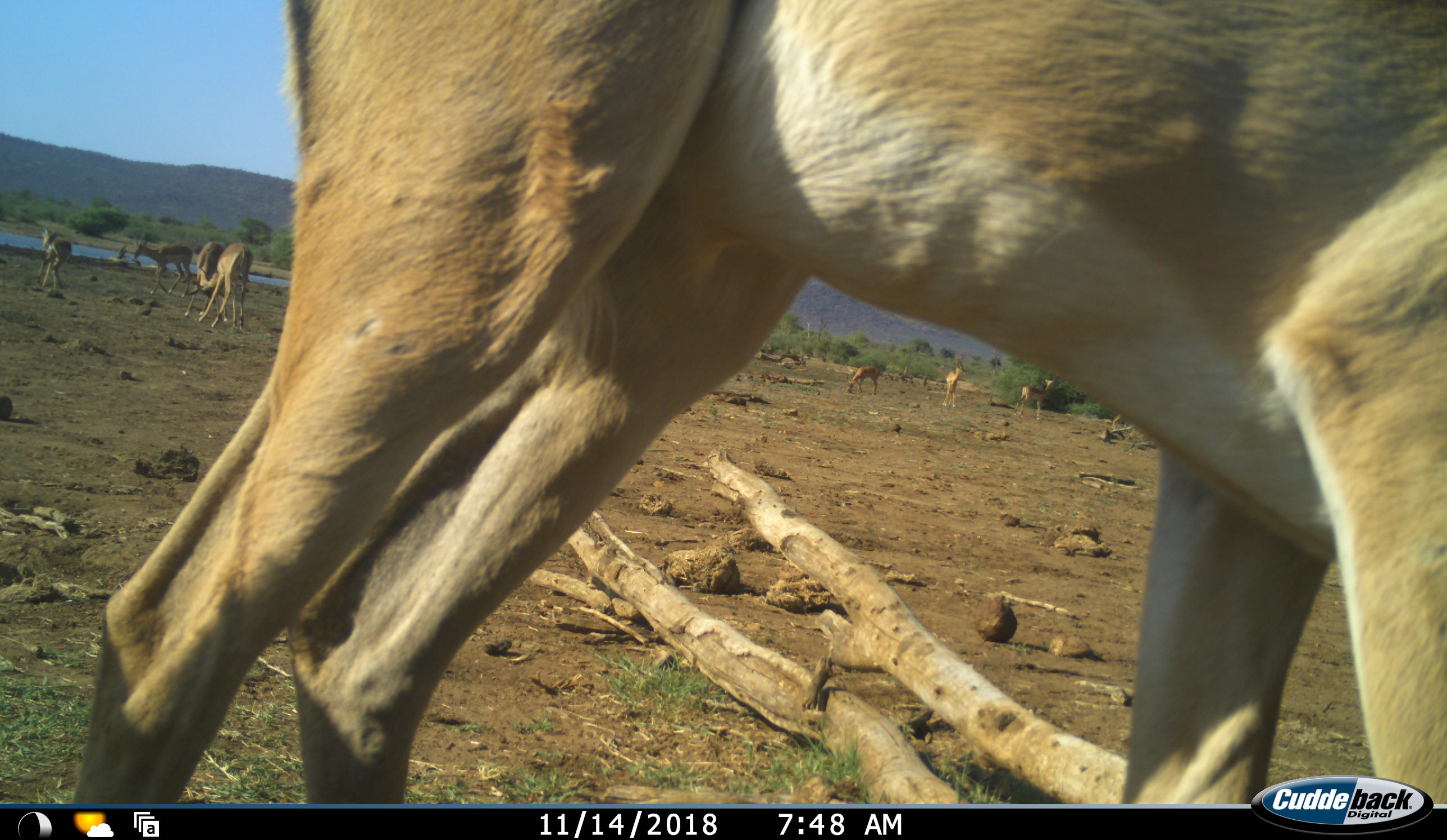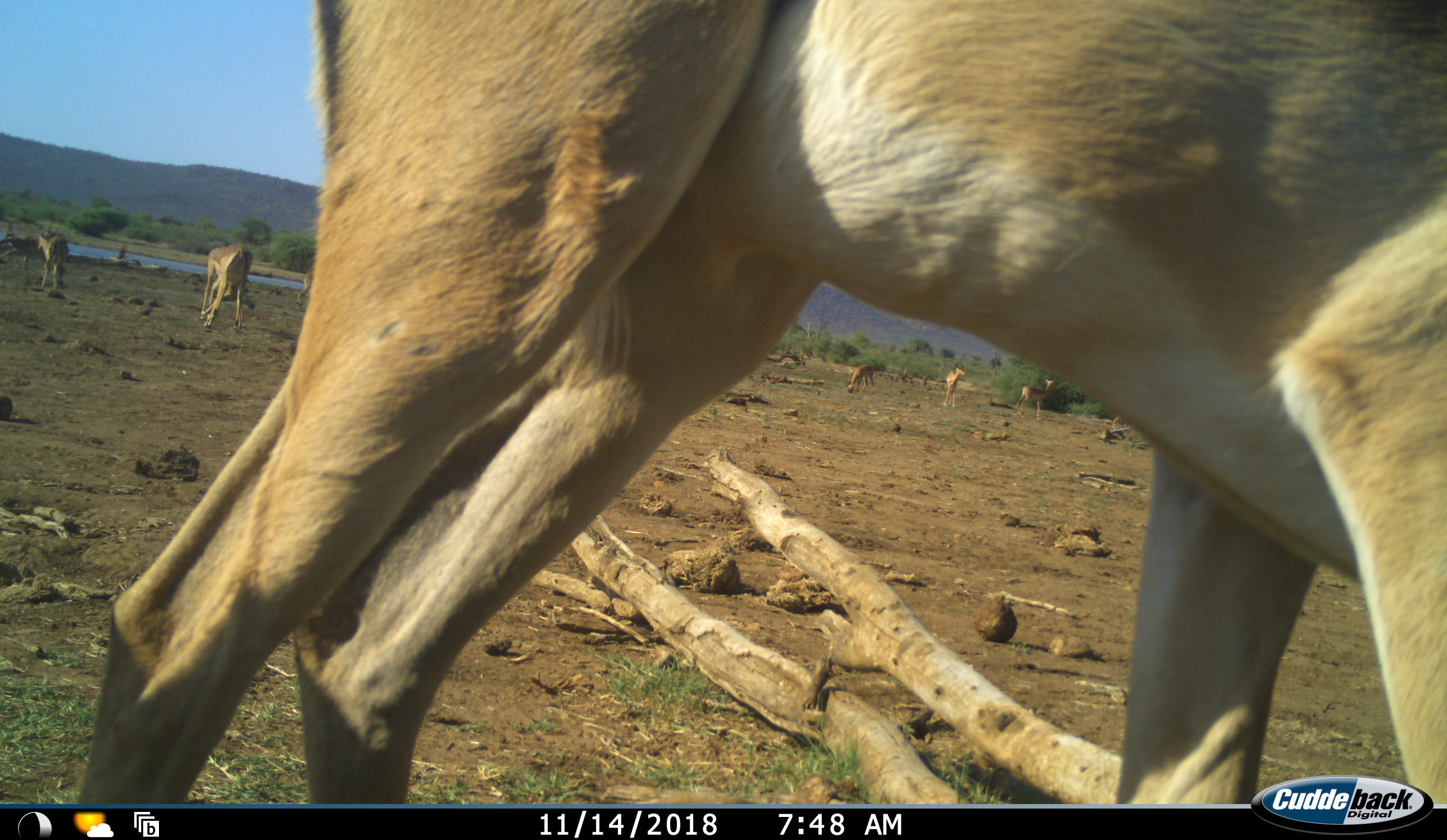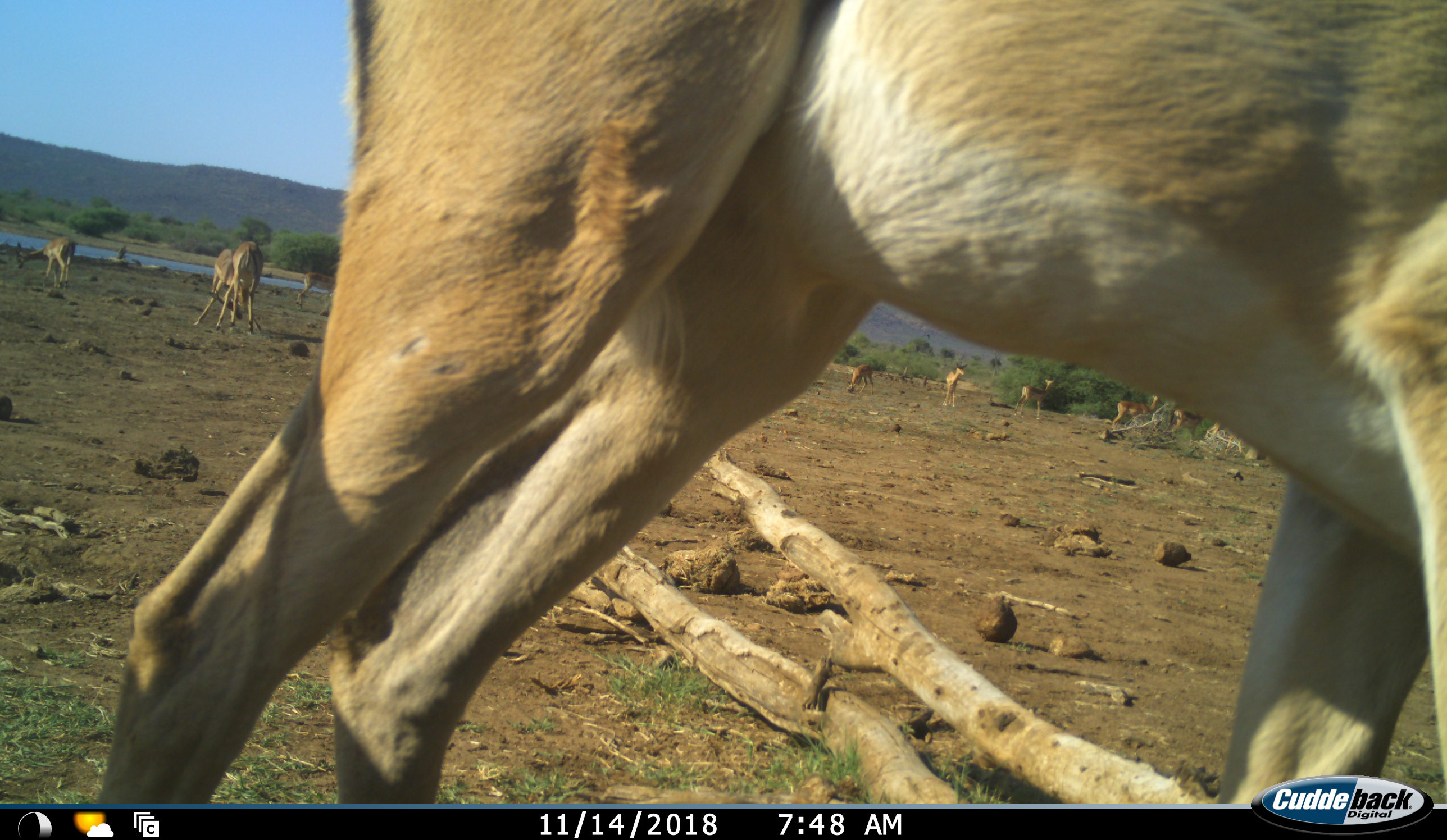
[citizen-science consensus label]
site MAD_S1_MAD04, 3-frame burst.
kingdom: Animalia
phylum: Chordata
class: Mammalia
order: Artiodactyla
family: Bovidae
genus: Aepyceros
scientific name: Aepyceros melampus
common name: impala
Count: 10.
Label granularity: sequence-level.